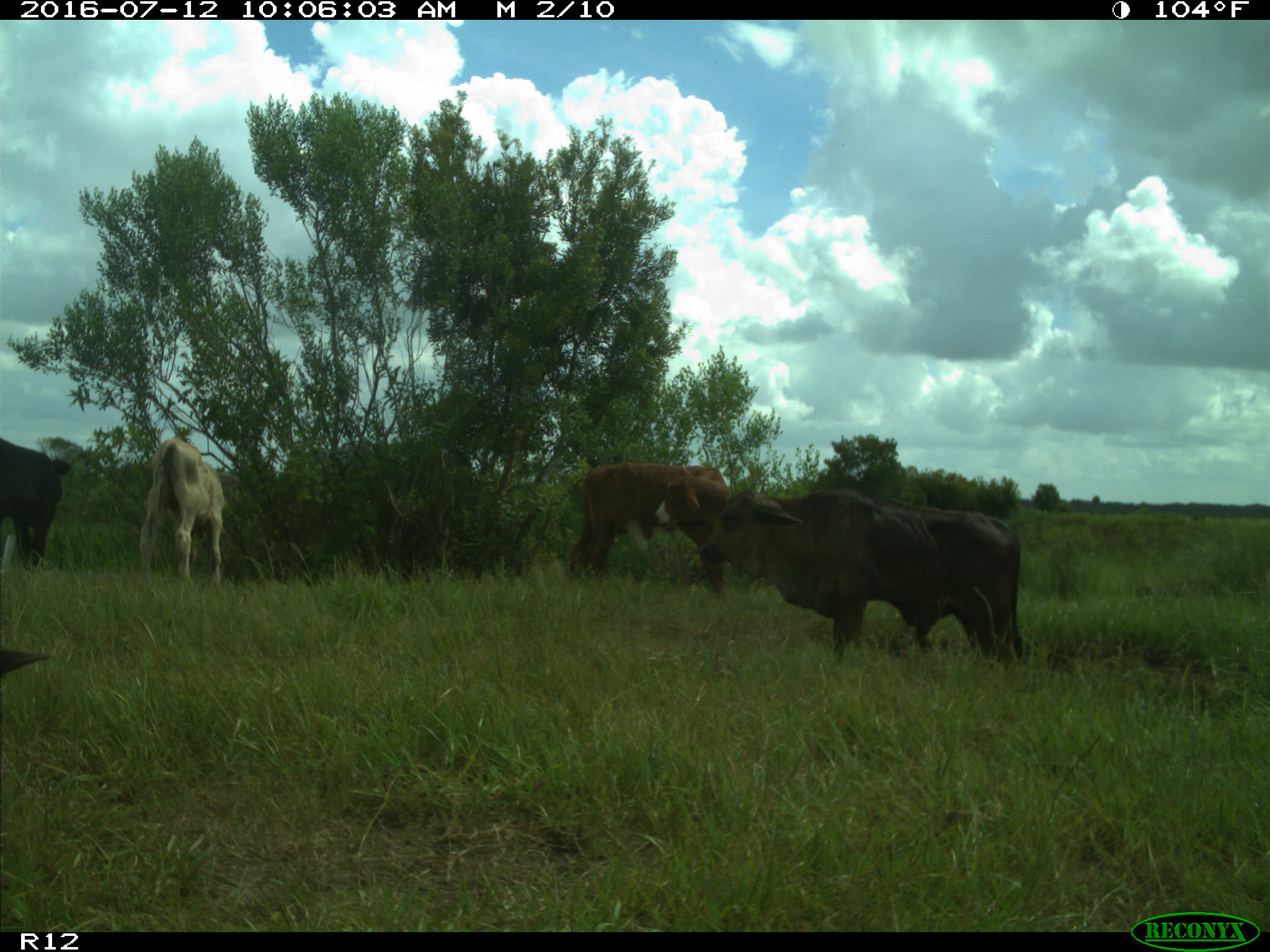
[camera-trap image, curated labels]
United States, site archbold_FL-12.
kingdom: Animalia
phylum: Chordata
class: Mammalia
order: Artiodactyla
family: Bovidae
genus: Bos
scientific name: Bos taurus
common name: domestic cow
Bos taurus (domestic cow).